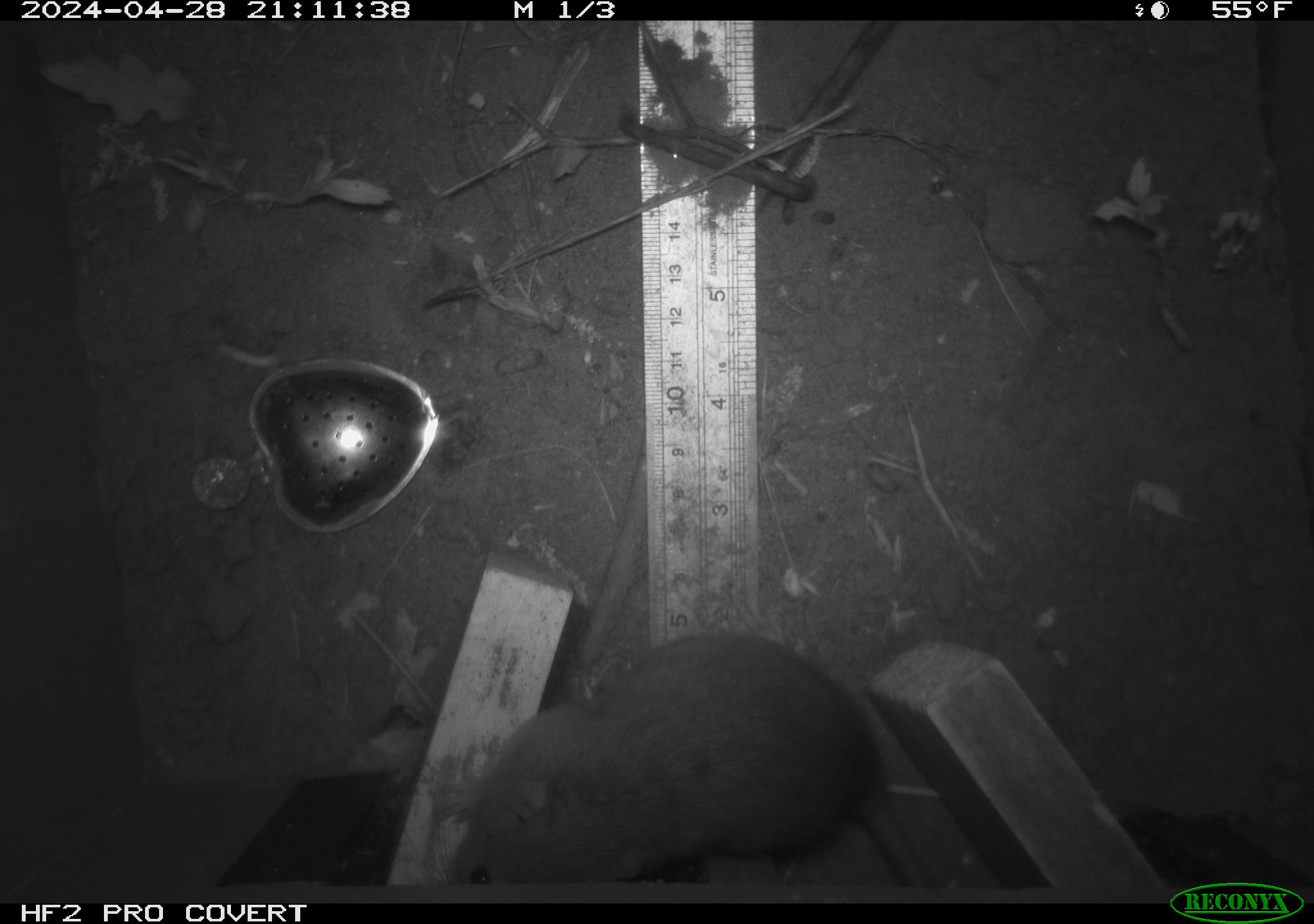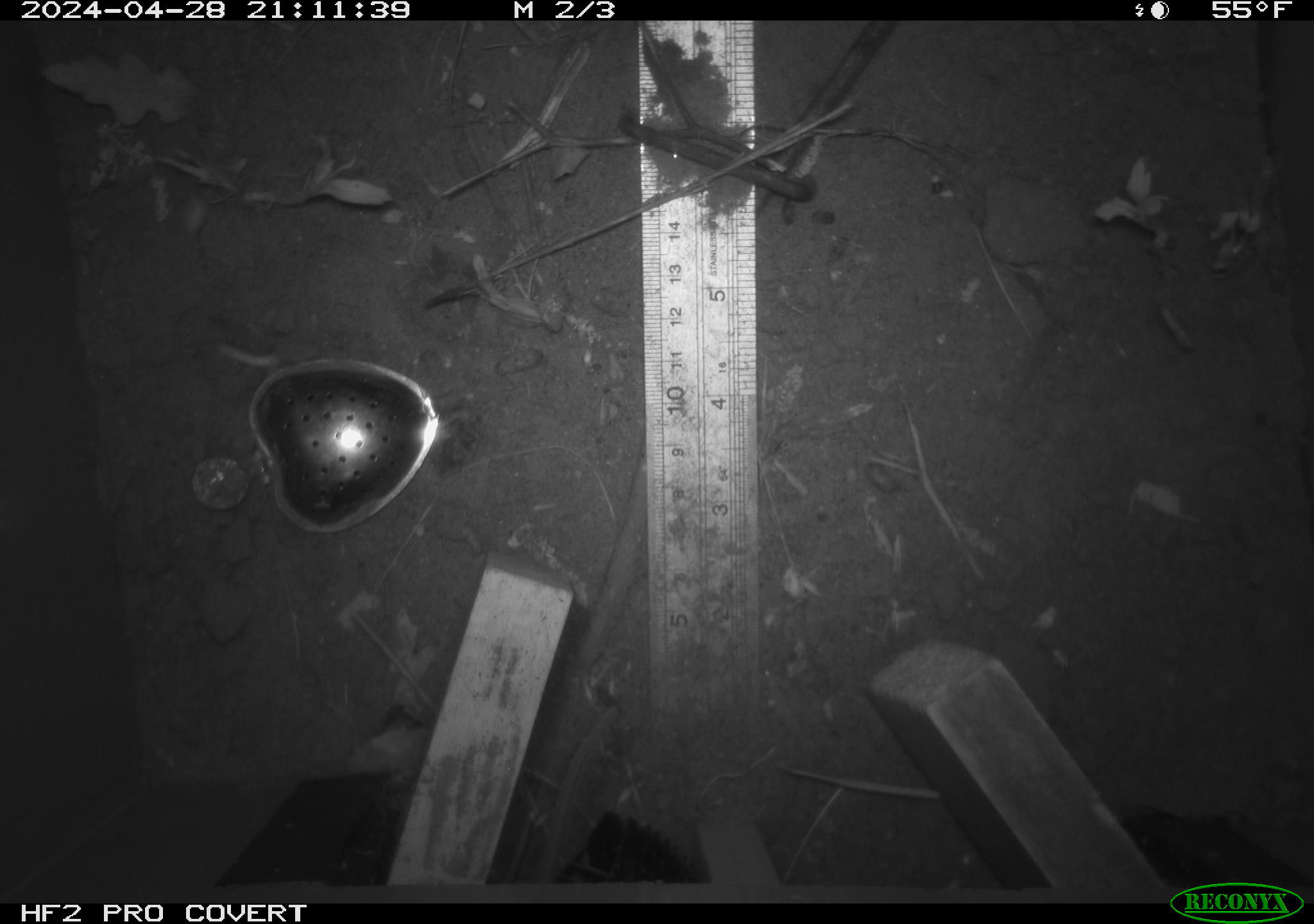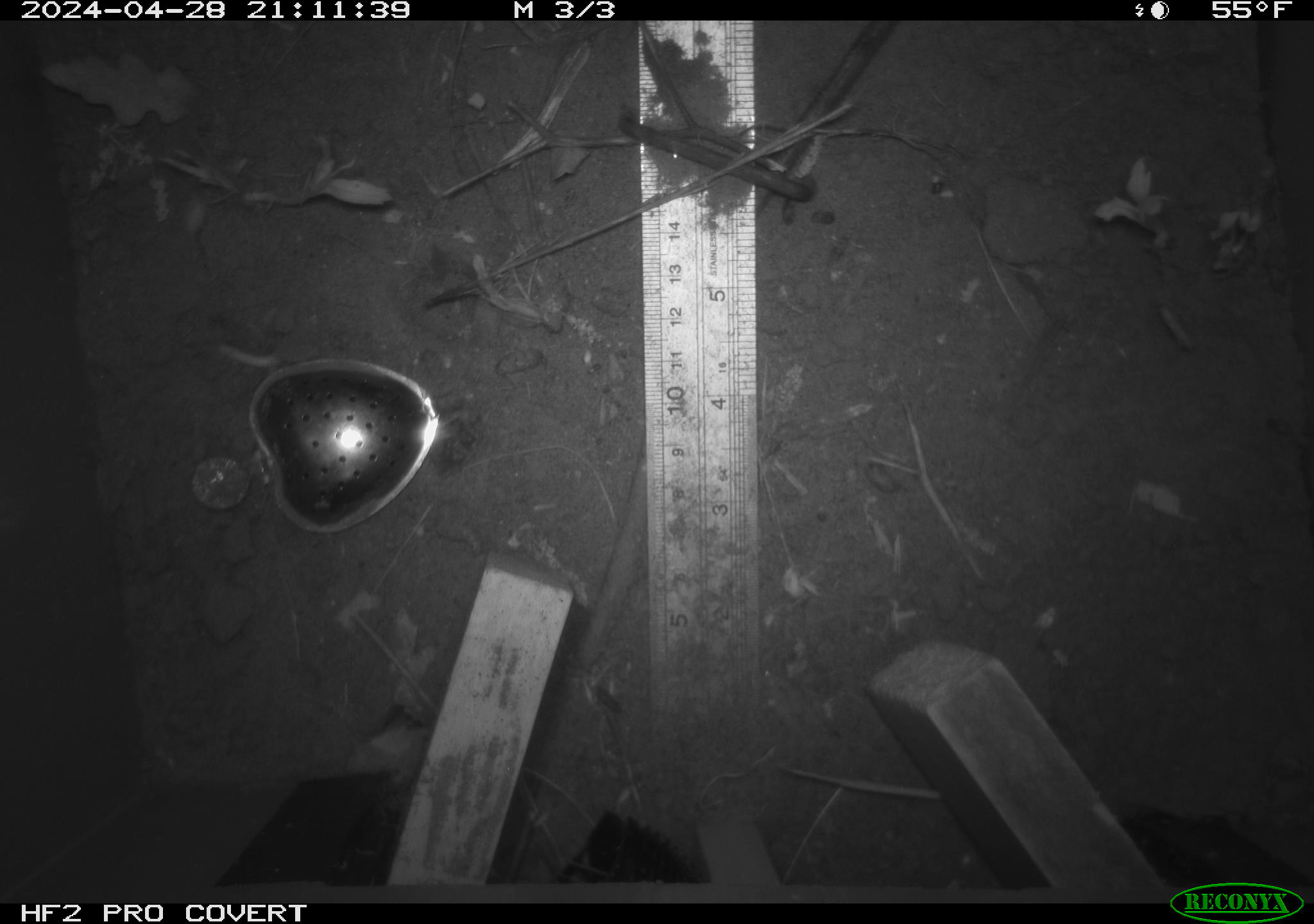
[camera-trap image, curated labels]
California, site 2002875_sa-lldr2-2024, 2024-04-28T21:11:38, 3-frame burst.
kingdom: Animalia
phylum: Chordata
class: Mammalia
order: Rodentia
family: Muridae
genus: Rattus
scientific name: Rattus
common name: rat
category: rattus species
Rattus species (rat) (Rattus).